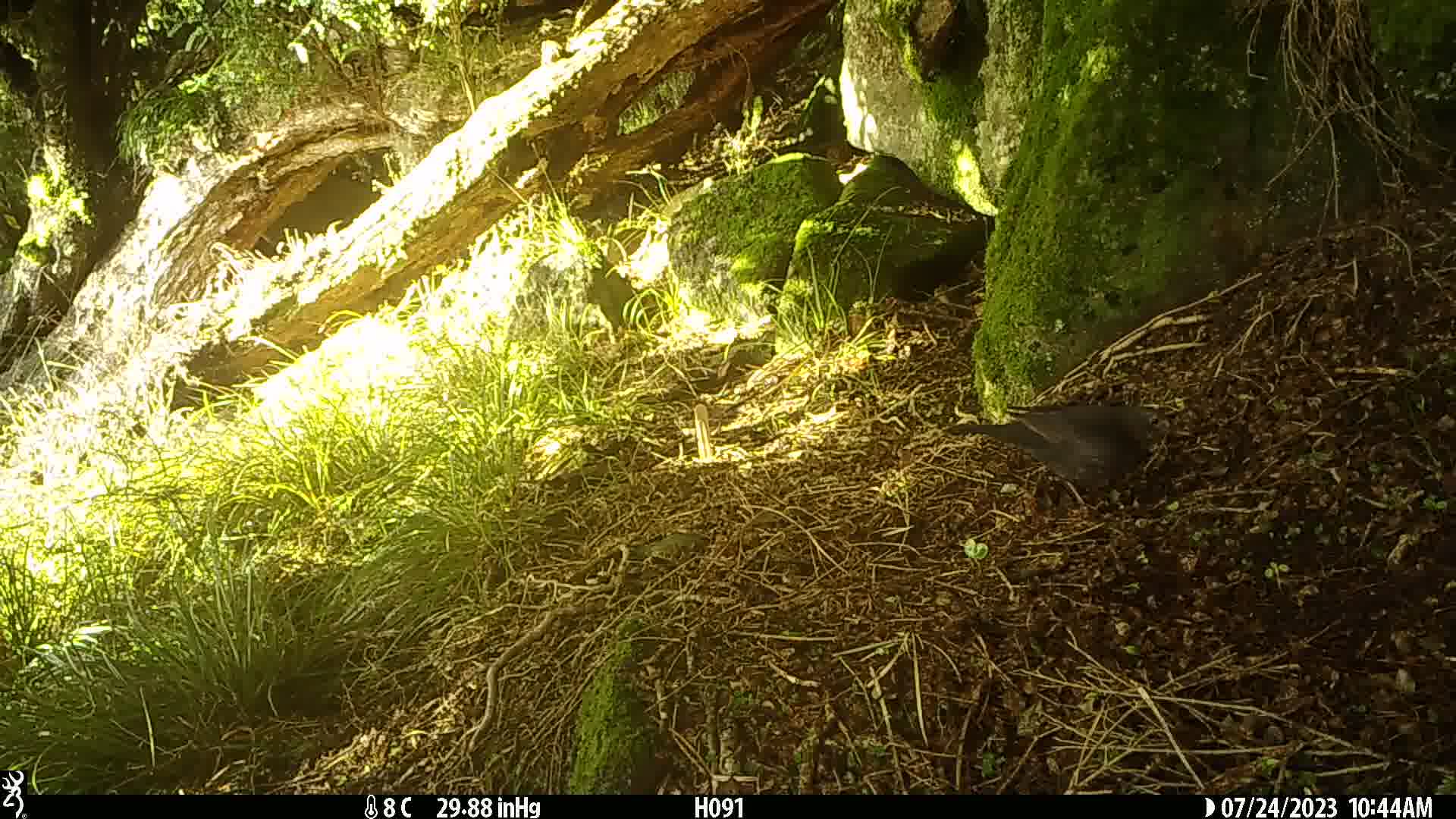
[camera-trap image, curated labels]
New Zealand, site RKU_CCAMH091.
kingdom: Animalia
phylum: Chordata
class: Aves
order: Passeriformes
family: Turdidae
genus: Turdus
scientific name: Turdus merula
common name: eurasian blackbird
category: blackbird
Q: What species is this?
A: Blackbird (eurasian blackbird) (Turdus merula).